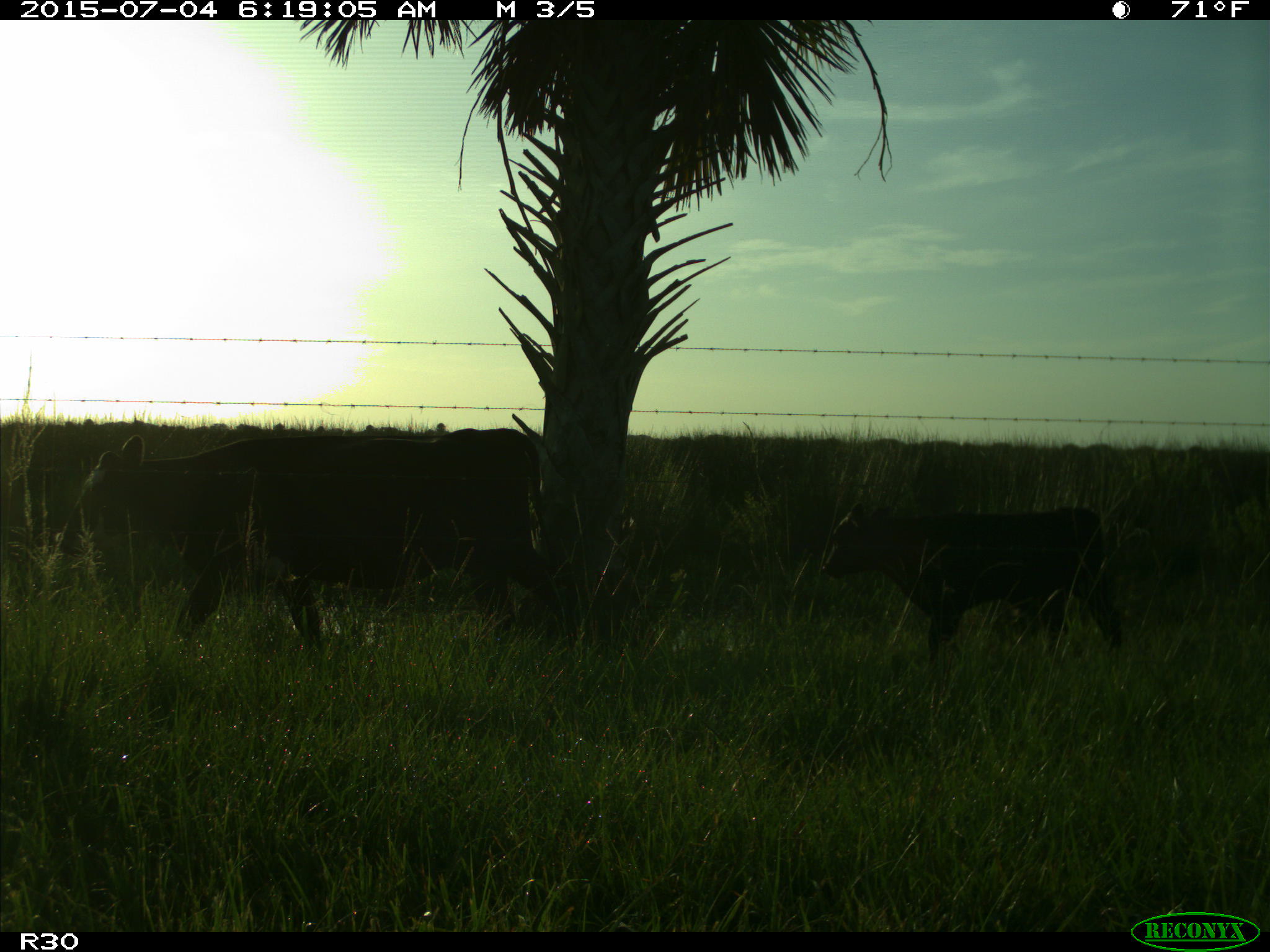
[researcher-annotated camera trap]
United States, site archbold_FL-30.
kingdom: Animalia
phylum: Chordata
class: Mammalia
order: Artiodactyla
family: Bovidae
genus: Bos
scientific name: Bos taurus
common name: domestic cow